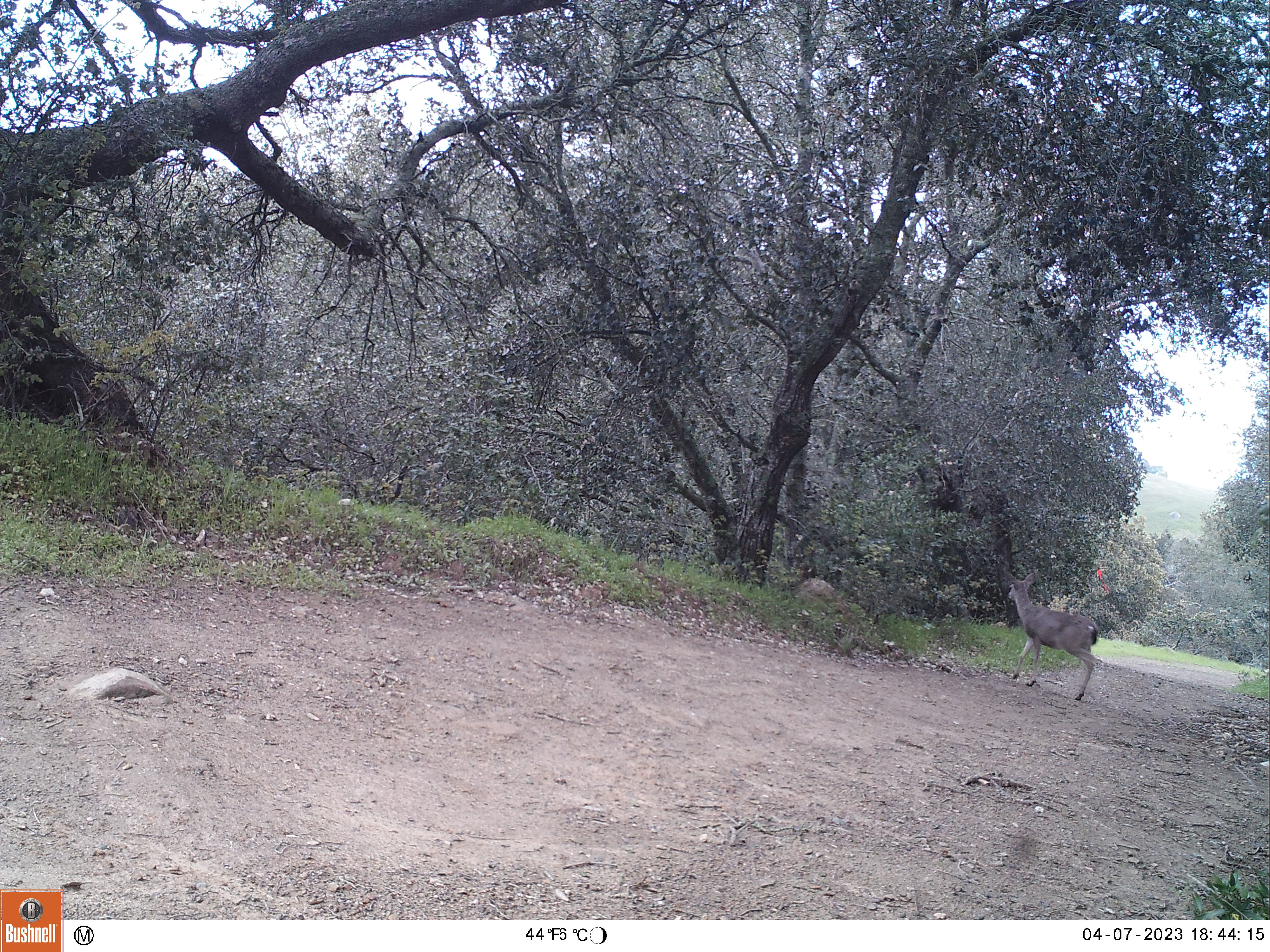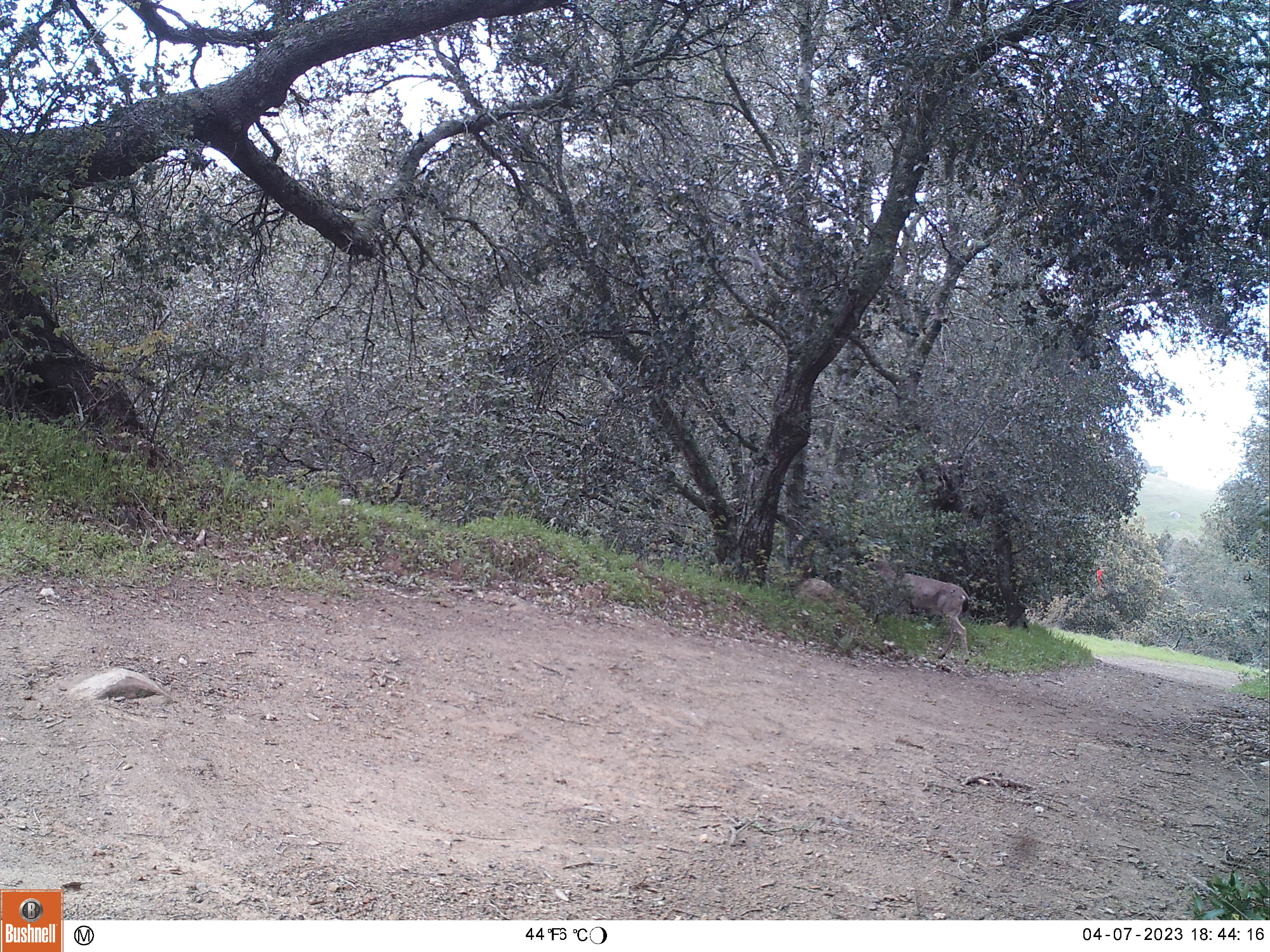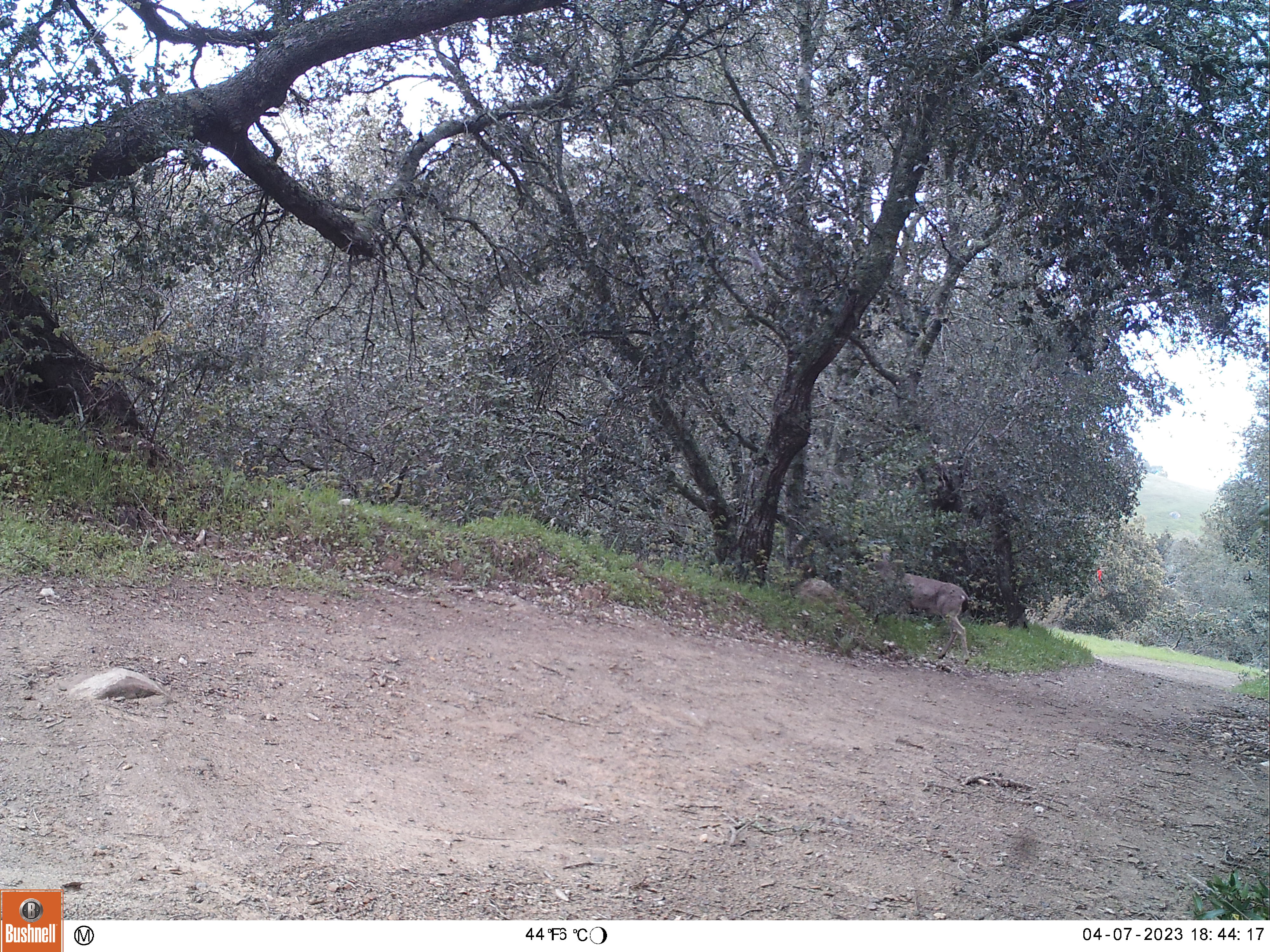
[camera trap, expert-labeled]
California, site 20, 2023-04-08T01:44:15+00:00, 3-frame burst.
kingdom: Animalia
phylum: Chordata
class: Mammalia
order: Artiodactyla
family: Cervidae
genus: Odocoileus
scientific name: Odocoileus hemionus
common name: mule deer